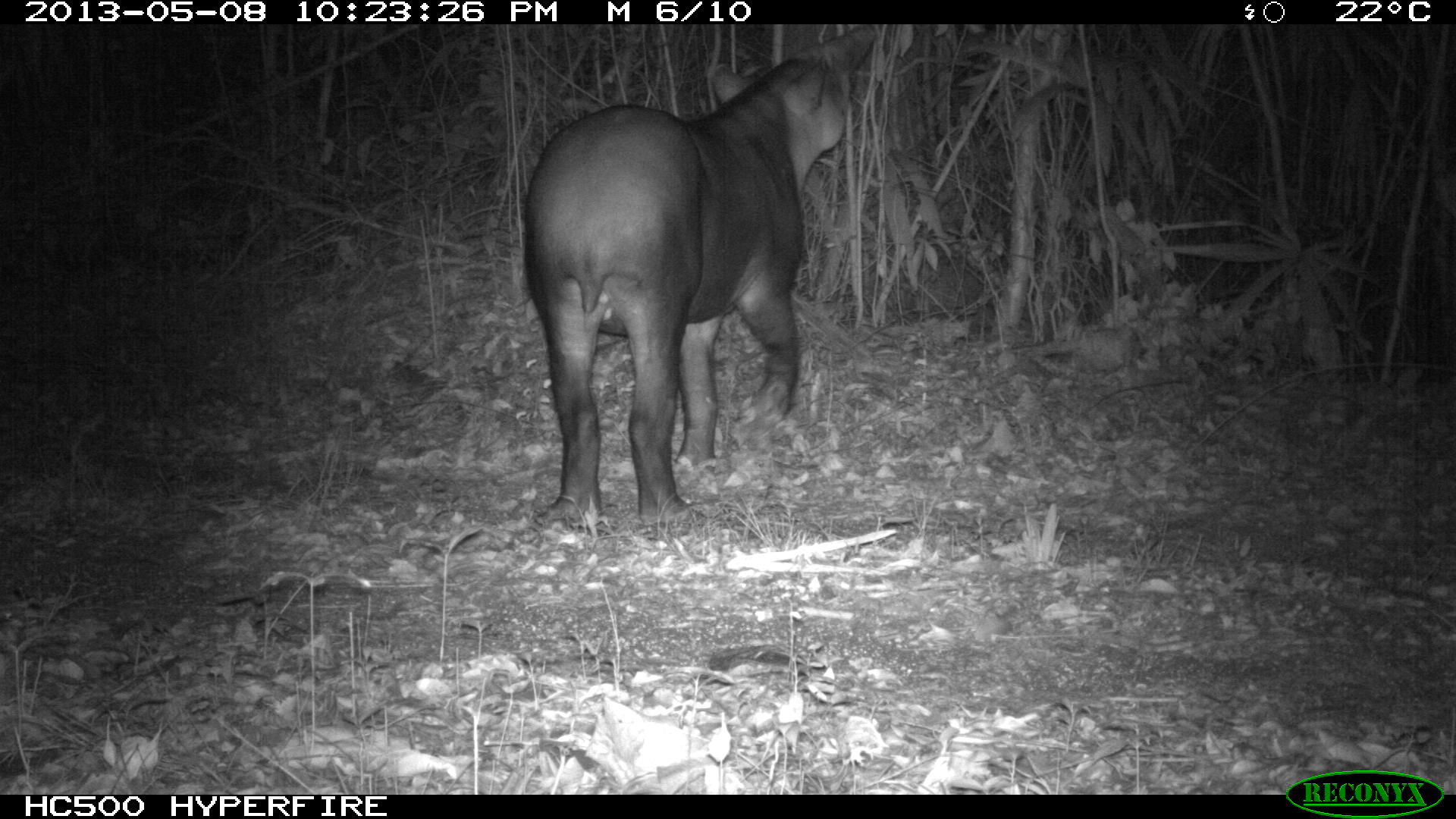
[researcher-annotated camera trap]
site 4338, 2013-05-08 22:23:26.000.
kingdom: Animalia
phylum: Chordata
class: Mammalia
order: Perissodactyla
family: Tapiridae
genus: Tapirus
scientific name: Tapirus bairdii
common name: baird's tapir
Tapirus bairdii (baird's tapir), count 1, sex female.